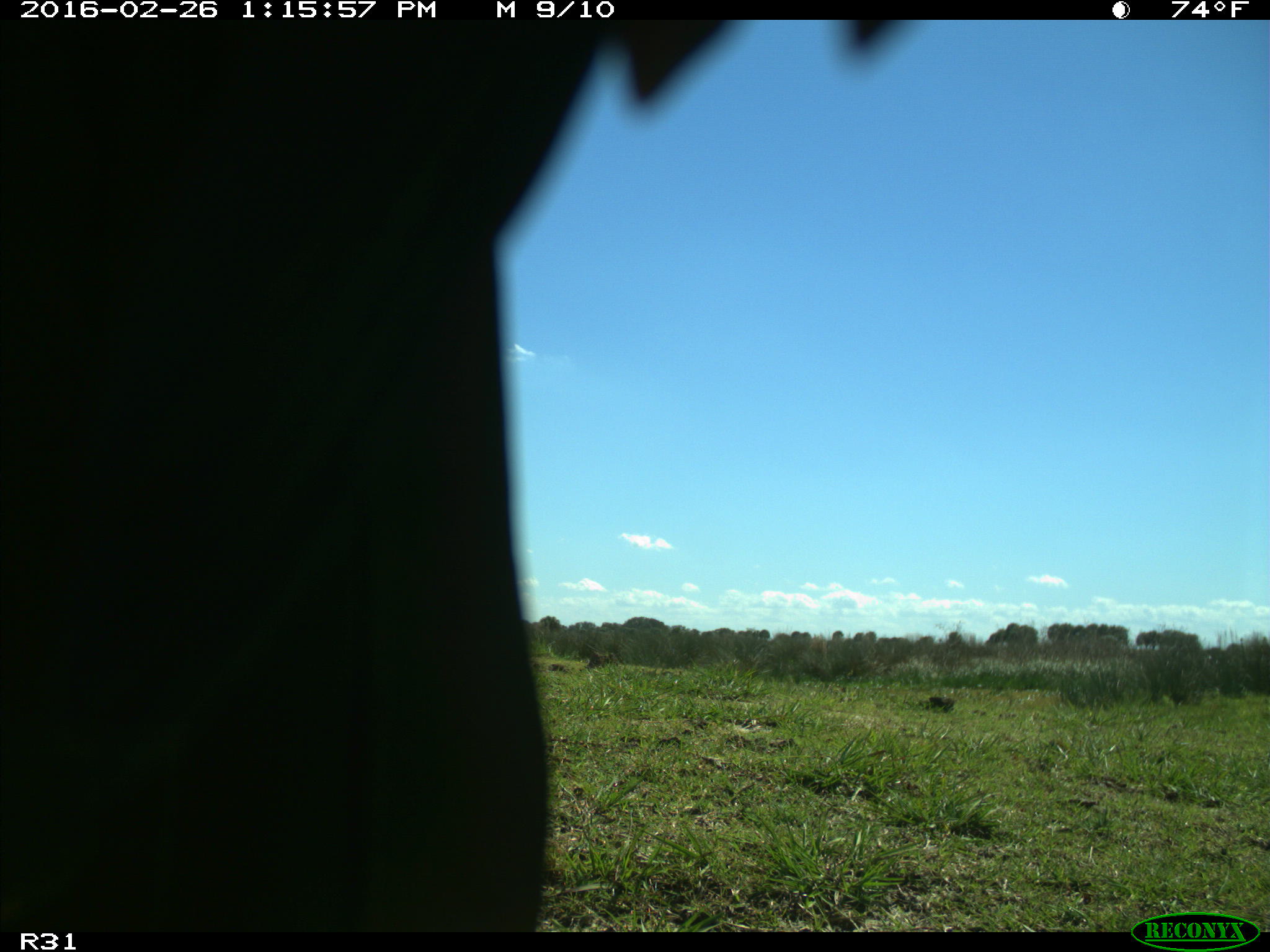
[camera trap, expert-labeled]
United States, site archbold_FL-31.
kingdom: Animalia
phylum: Chordata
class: Aves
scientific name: Aves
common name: birds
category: unidentified bird